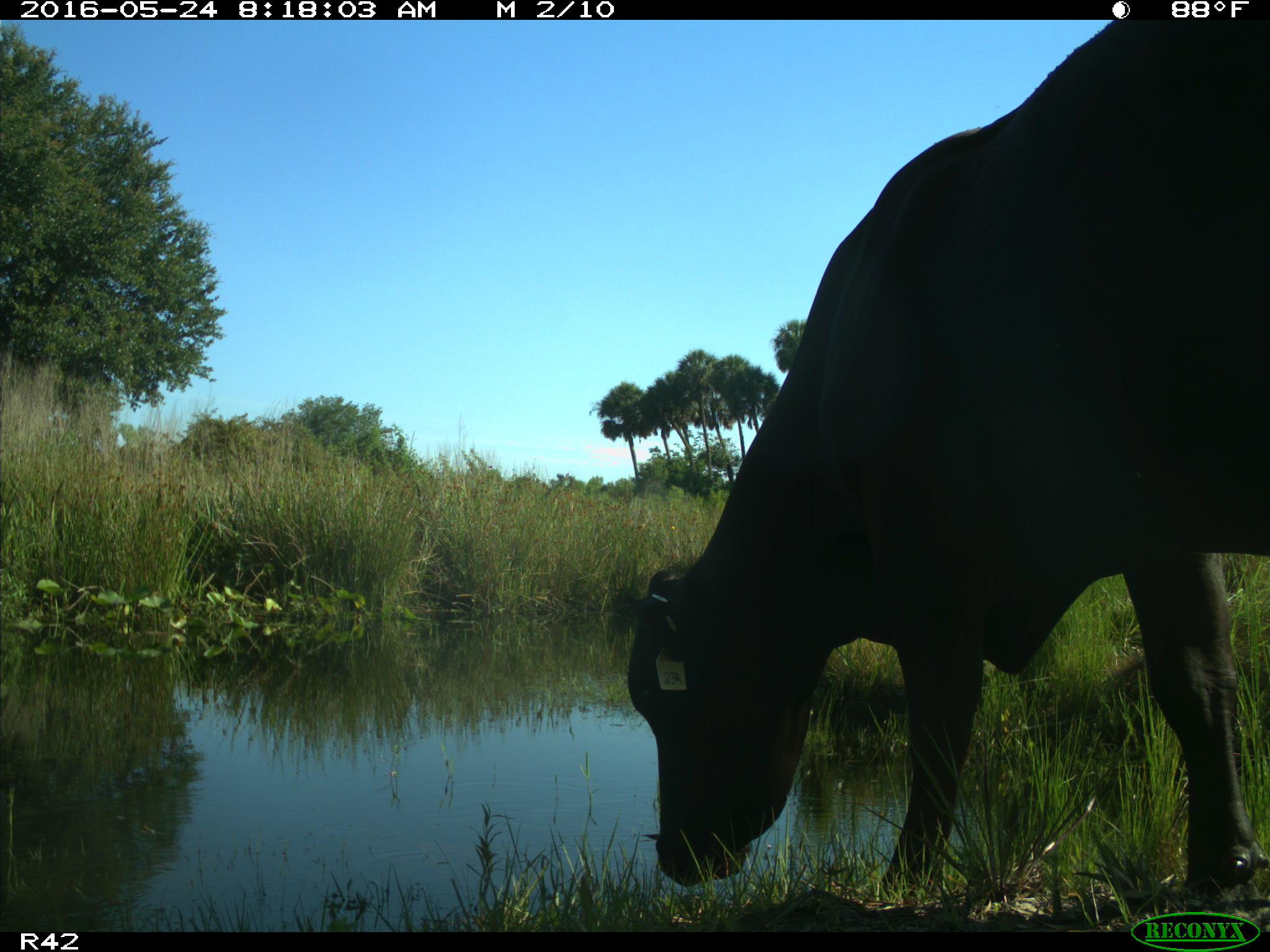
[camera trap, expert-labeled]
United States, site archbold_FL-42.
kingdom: Animalia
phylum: Chordata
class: Mammalia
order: Artiodactyla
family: Bovidae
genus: Bos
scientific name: Bos taurus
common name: domestic cow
Bos taurus (domestic cow).